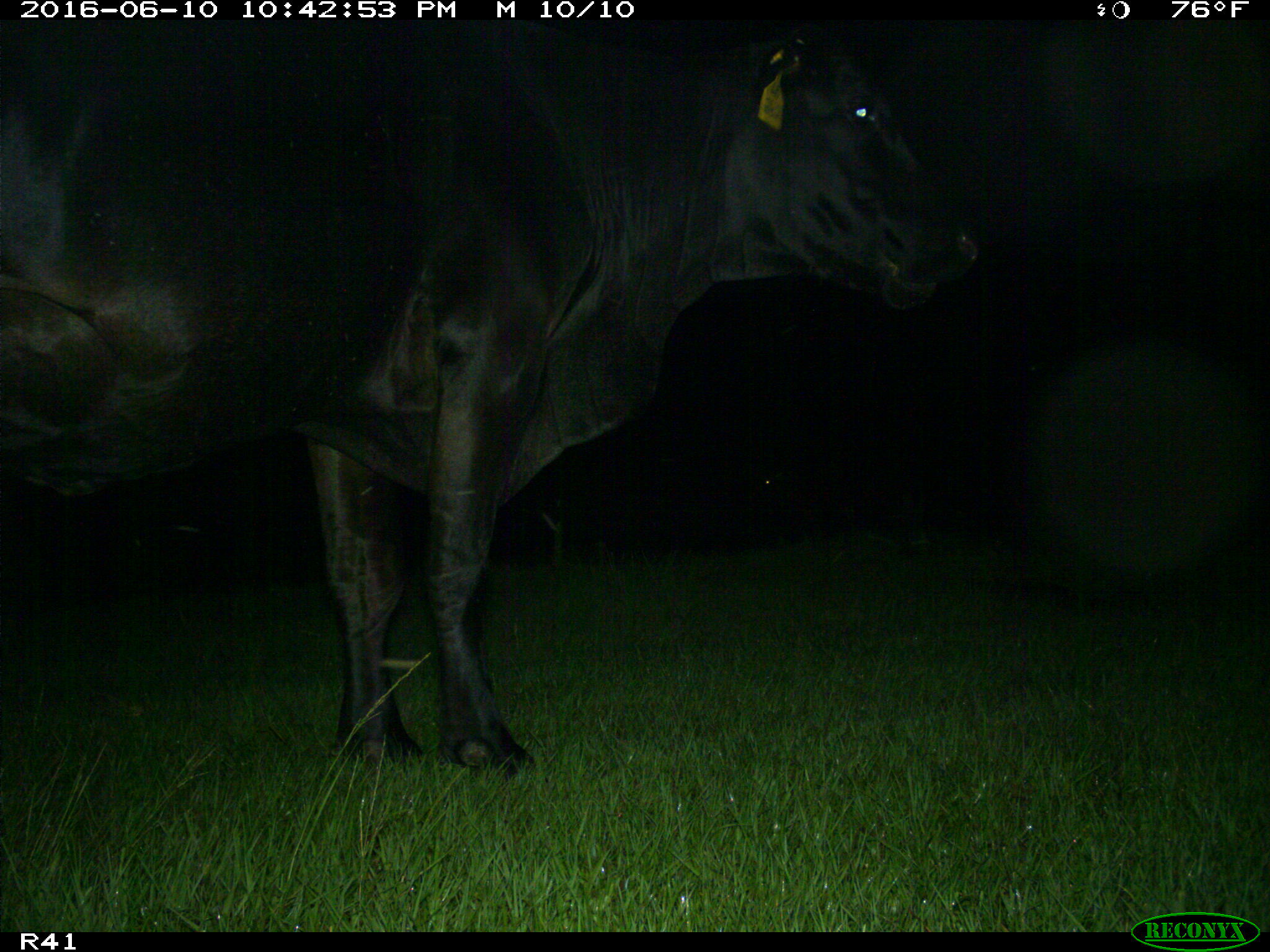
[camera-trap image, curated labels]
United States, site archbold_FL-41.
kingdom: Animalia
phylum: Chordata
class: Mammalia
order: Artiodactyla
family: Bovidae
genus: Bos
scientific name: Bos taurus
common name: domestic cow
Bos taurus (domestic cow).